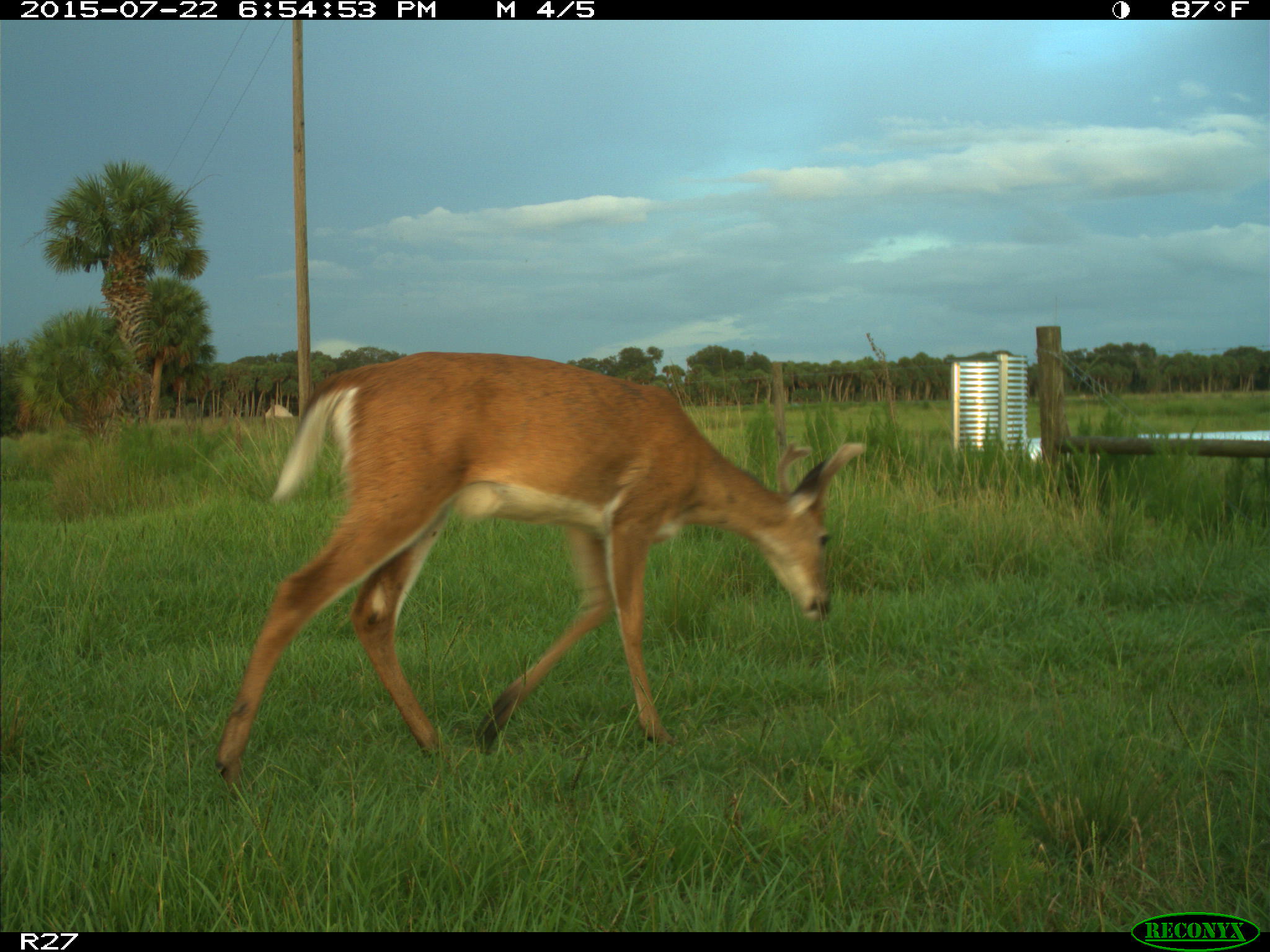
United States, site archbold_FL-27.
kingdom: Animalia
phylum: Chordata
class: Mammalia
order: Artiodactyla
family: Cervidae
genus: Odocoileus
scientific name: Odocoileus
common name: deer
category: unidentified deer